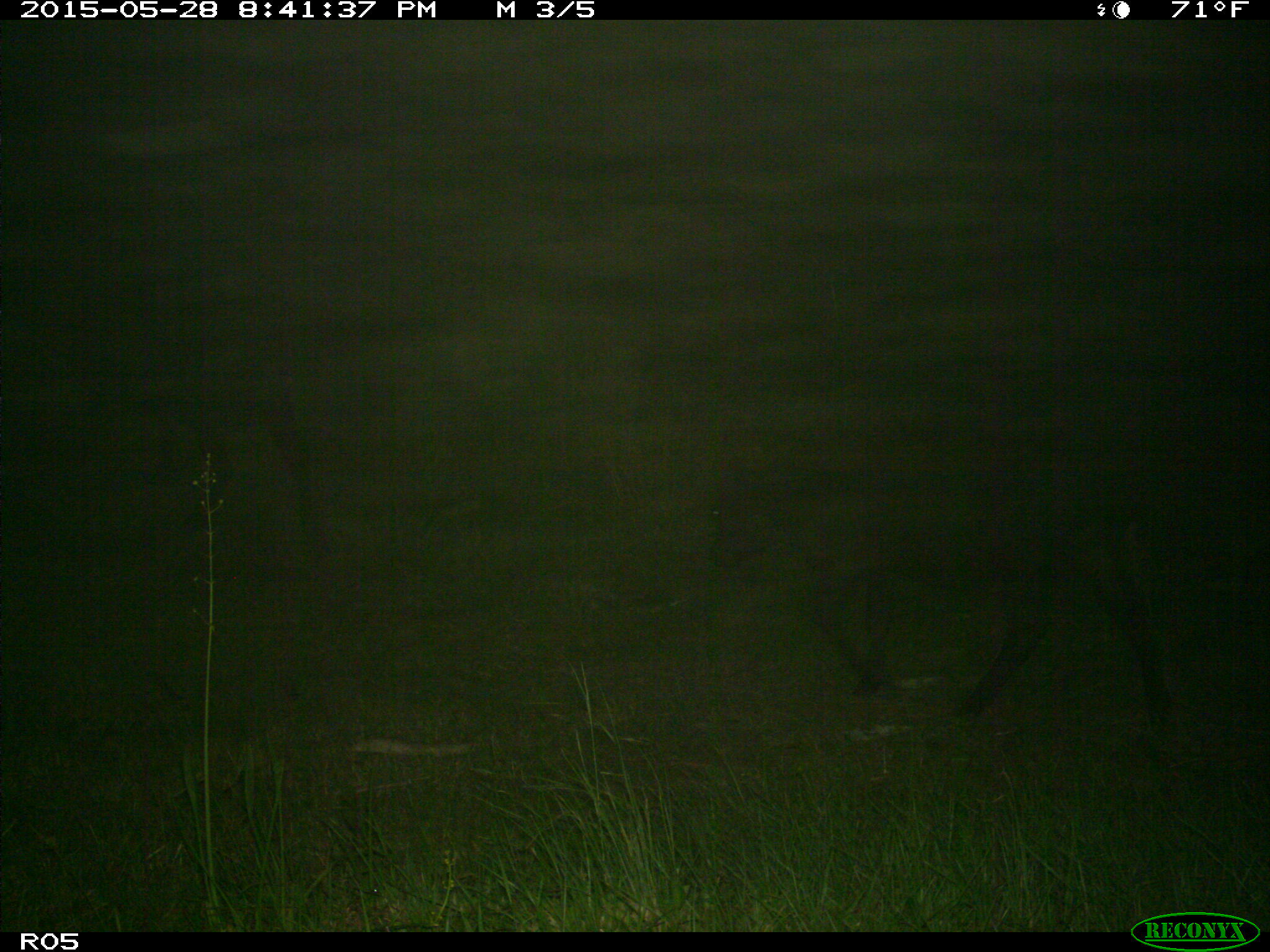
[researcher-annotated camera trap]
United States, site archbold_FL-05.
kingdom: Animalia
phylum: Chordata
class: Mammalia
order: Artiodactyla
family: Bovidae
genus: Bos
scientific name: Bos taurus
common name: domestic cow